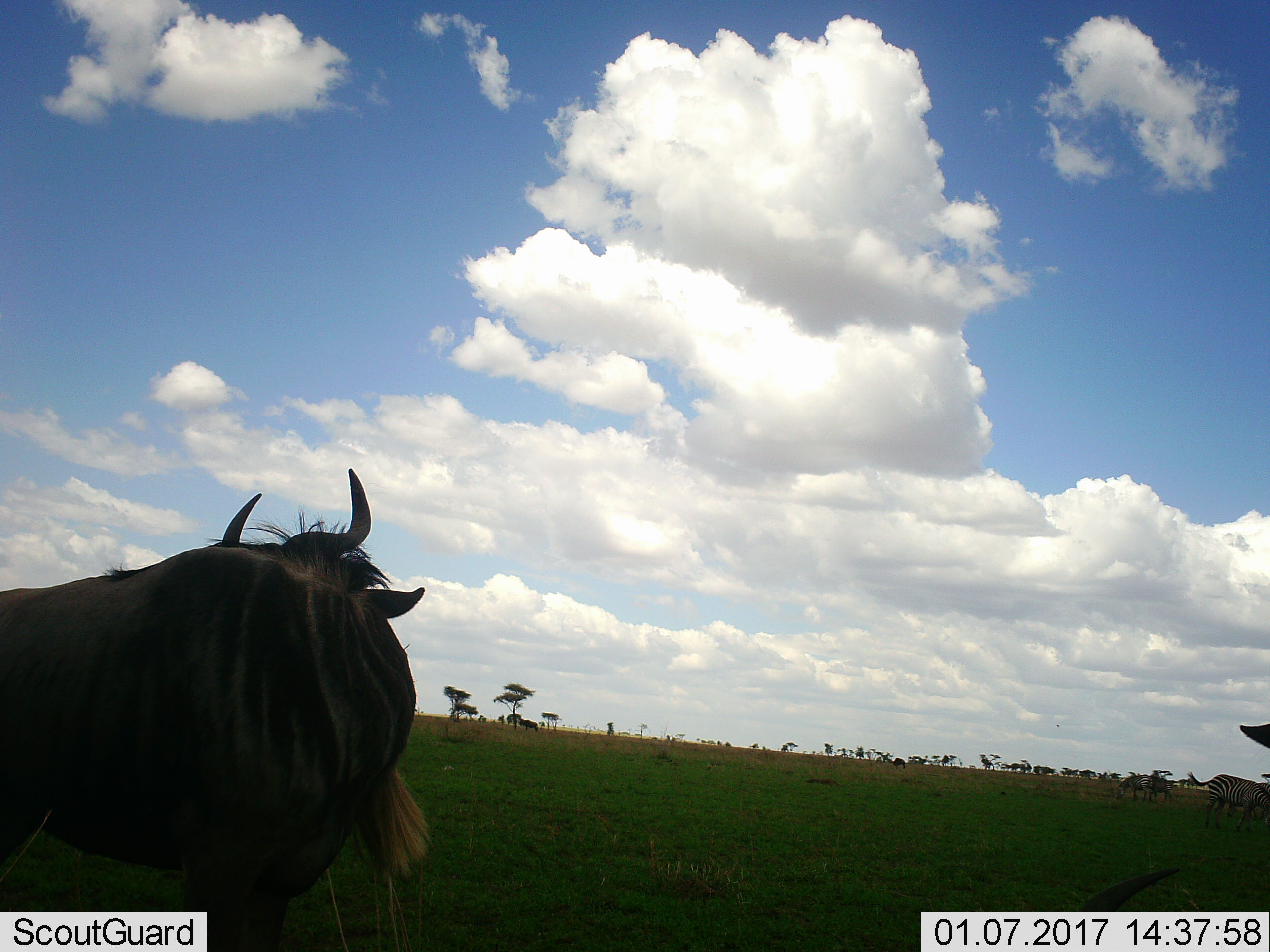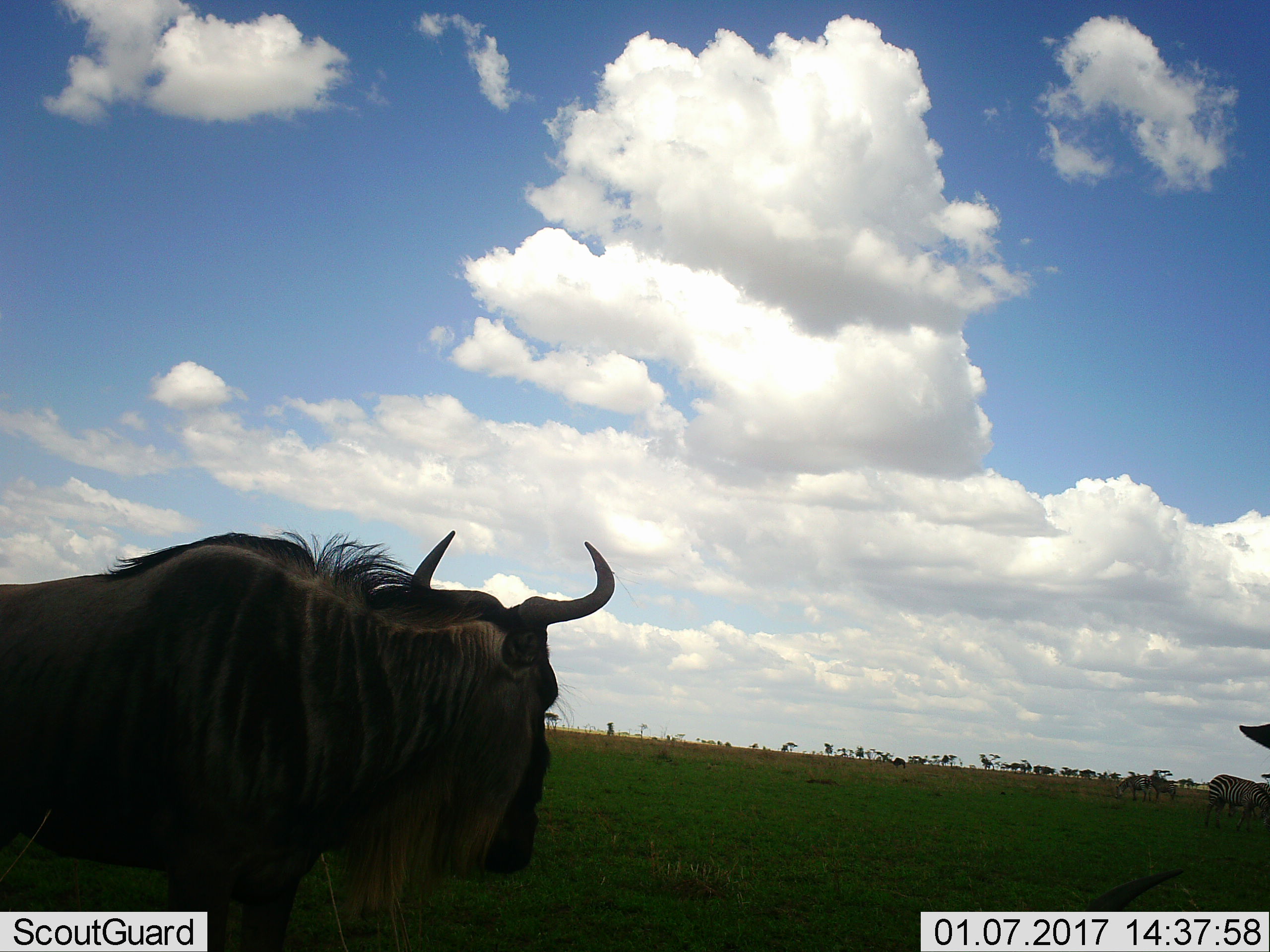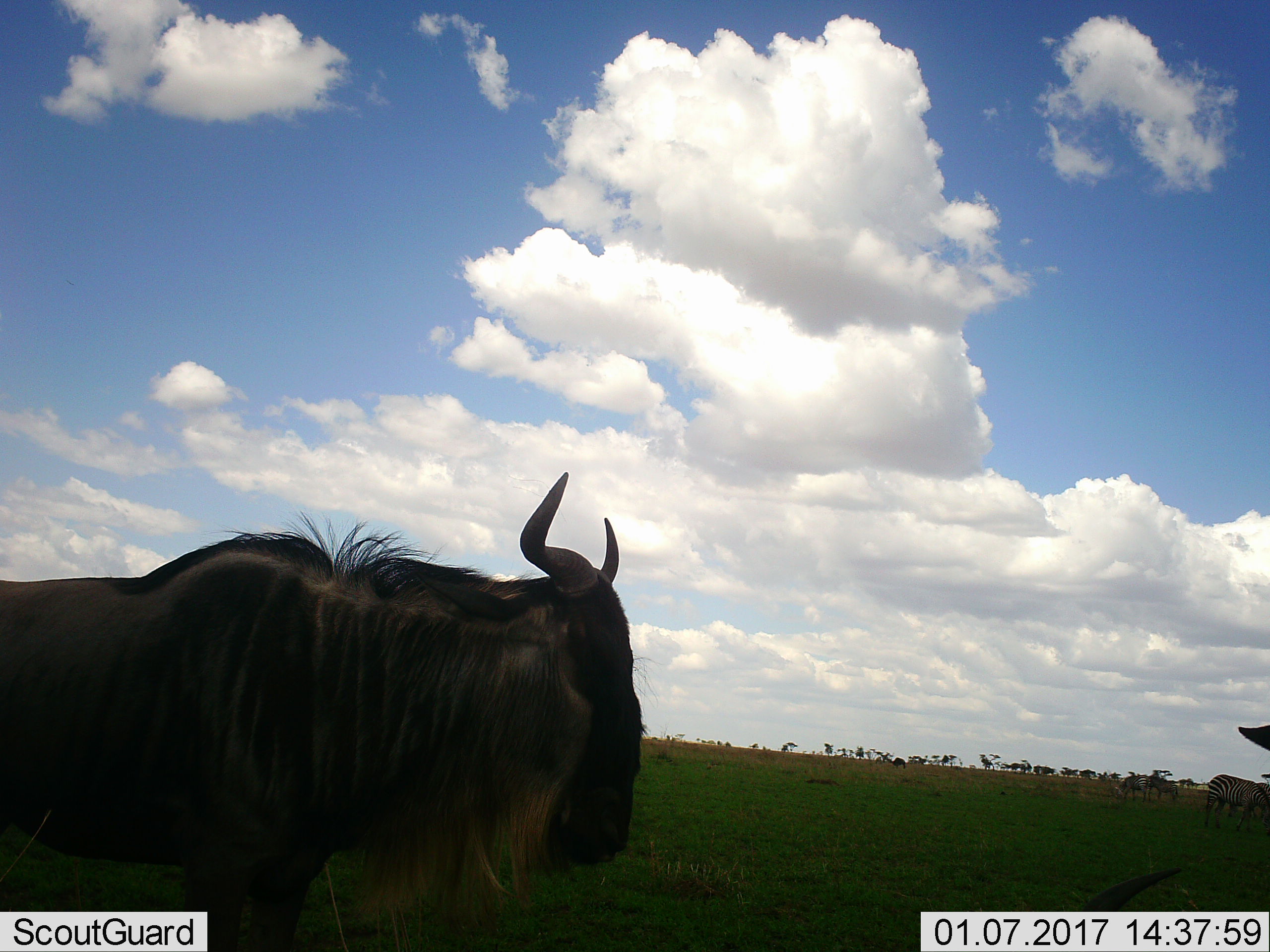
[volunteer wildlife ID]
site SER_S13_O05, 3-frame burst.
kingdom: Animalia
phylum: Chordata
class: Mammalia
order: Artiodactyla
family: Bovidae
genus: Connochaetes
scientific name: Connochaetes taurinus taurinus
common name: blue wildebeest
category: wildebeestblue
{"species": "wildebeestblue (blue wildebeest) (Connochaetes taurinus taurinus)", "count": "2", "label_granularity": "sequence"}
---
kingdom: Animalia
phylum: Chordata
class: Mammalia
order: Perissodactyla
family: Equidae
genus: Equus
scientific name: Equus quagga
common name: plains zebra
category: zebraplains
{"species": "zebraplains (plains zebra) (Equus quagga)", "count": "3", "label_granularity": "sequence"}